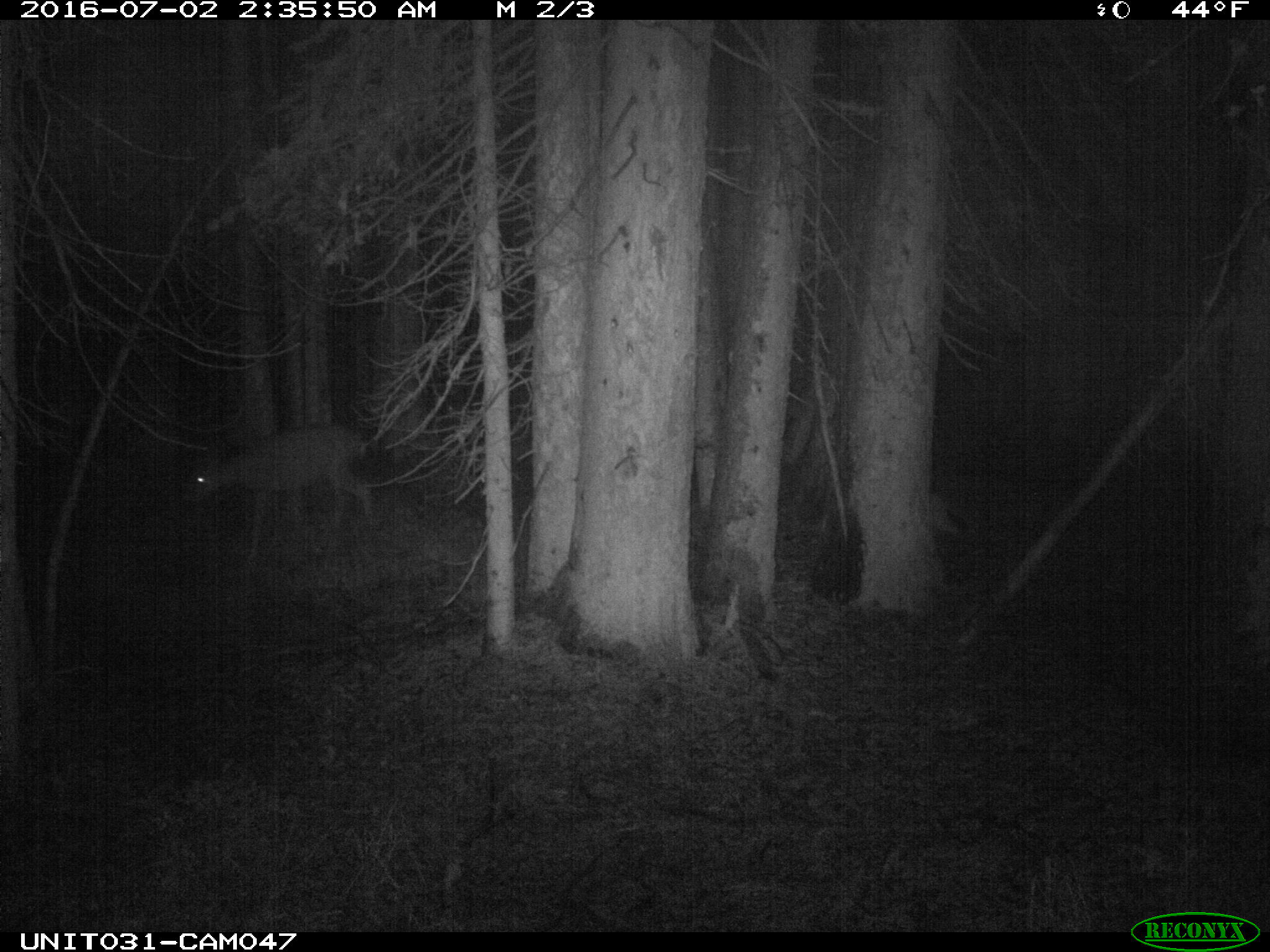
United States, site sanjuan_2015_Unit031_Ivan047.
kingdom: Animalia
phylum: Chordata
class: Mammalia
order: Artiodactyla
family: Cervidae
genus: Odocoileus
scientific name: Odocoileus hemionus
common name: mule deer